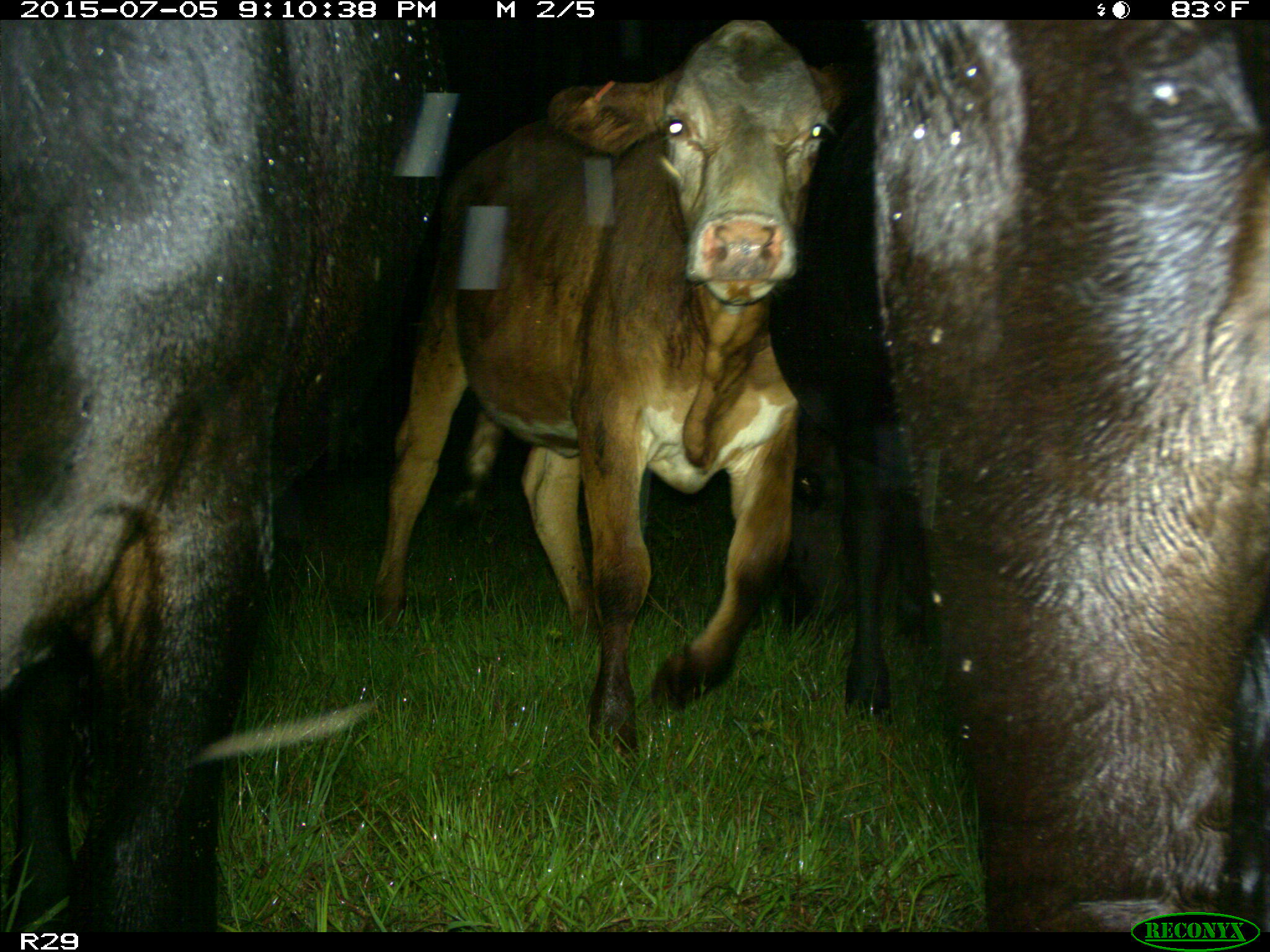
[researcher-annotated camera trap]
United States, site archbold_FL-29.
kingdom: Animalia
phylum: Chordata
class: Mammalia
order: Artiodactyla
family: Bovidae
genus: Bos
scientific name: Bos taurus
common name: domestic cow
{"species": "Bos taurus (domestic cow)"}